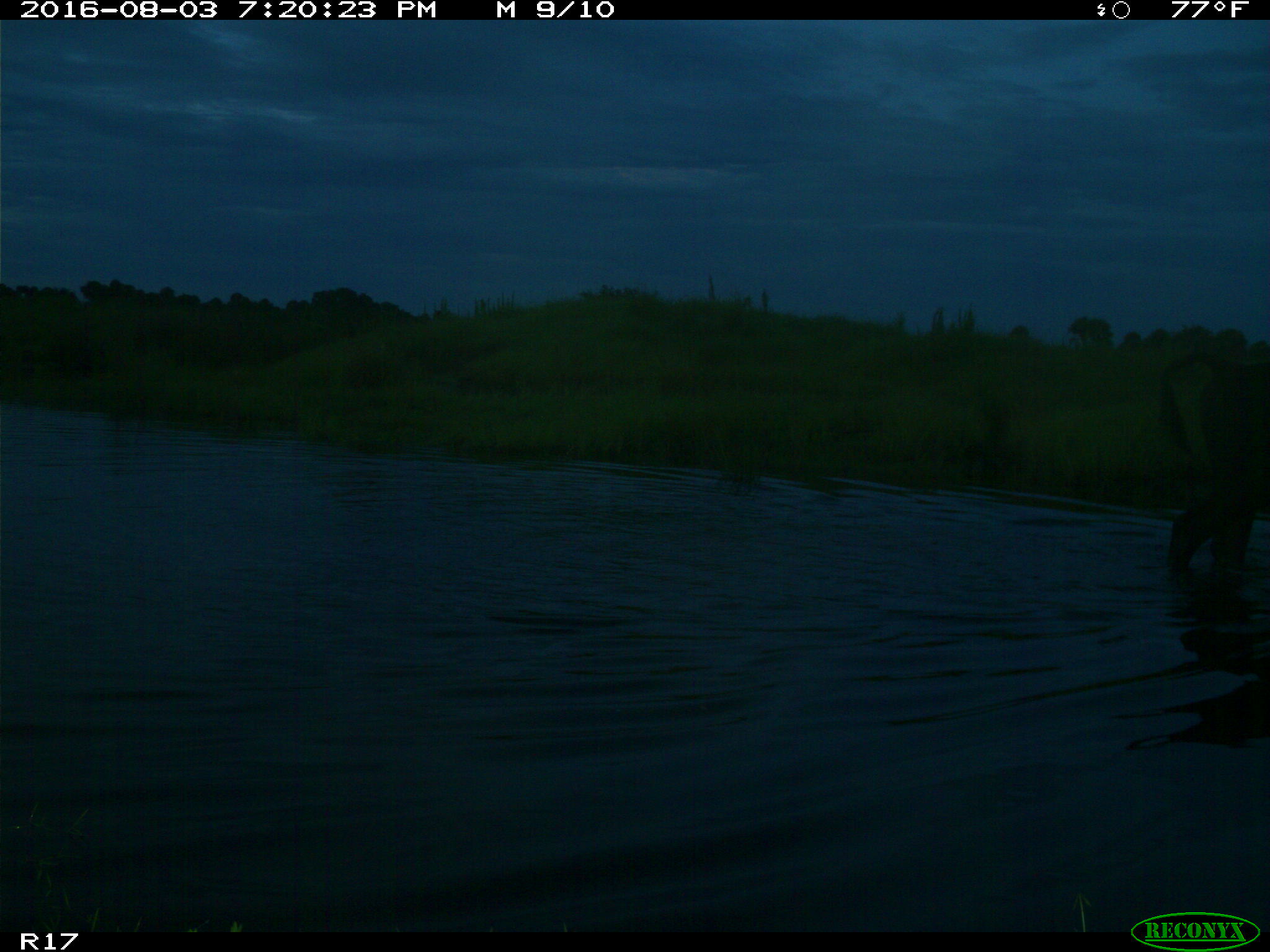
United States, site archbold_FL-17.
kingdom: Animalia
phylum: Chordata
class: Mammalia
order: Artiodactyla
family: Bovidae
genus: Bos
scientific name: Bos taurus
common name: domestic cow